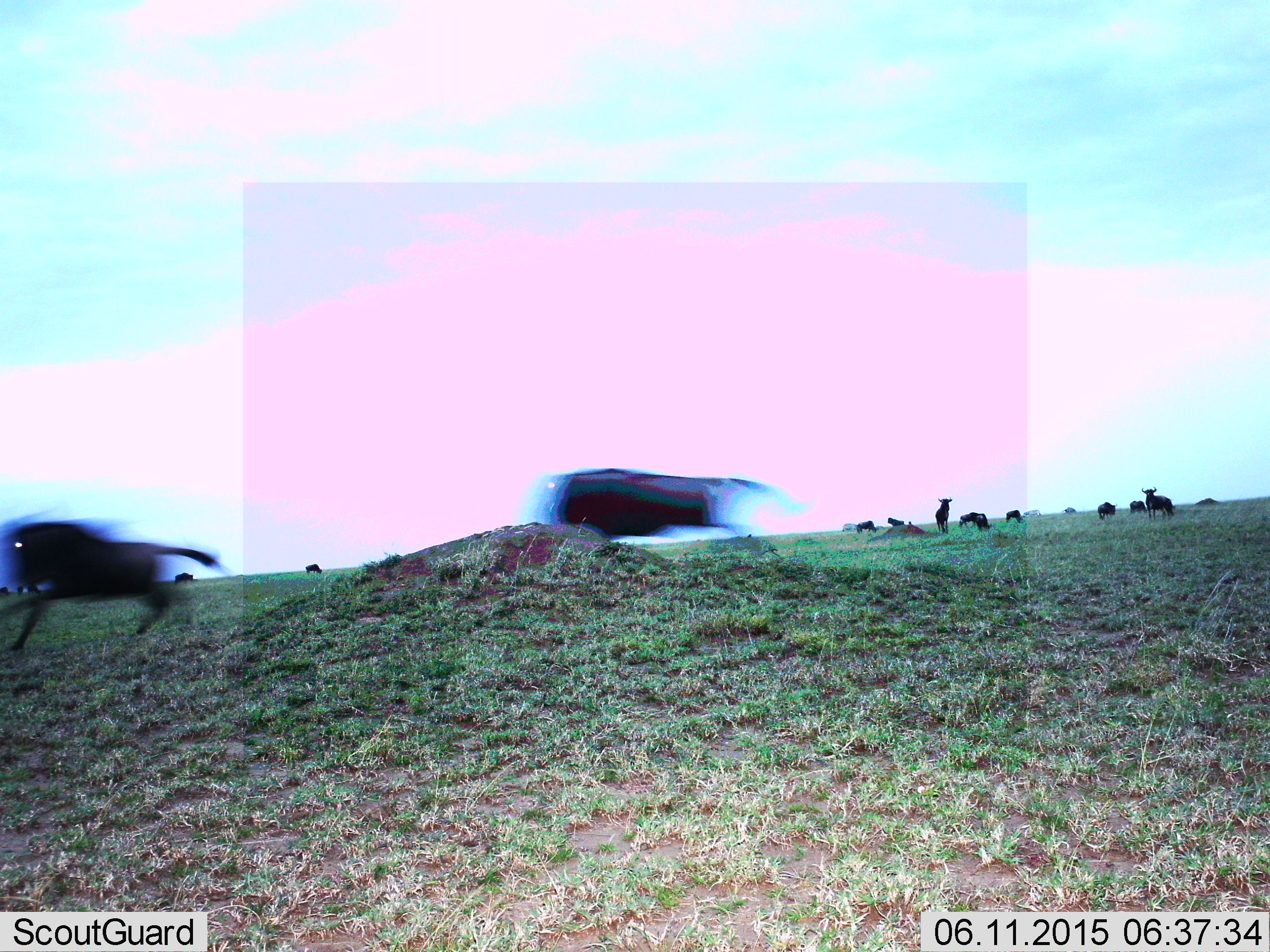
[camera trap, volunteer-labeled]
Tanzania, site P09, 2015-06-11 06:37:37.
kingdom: Animalia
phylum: Chordata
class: Mammalia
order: Artiodactyla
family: Bovidae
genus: Connochaetes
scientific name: Connochaetes taurinus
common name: blue wildebeest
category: wildebeest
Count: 11-50.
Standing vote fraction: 55%.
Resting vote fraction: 9%.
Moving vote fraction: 100%.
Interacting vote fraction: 0%.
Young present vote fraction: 0%.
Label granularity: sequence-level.